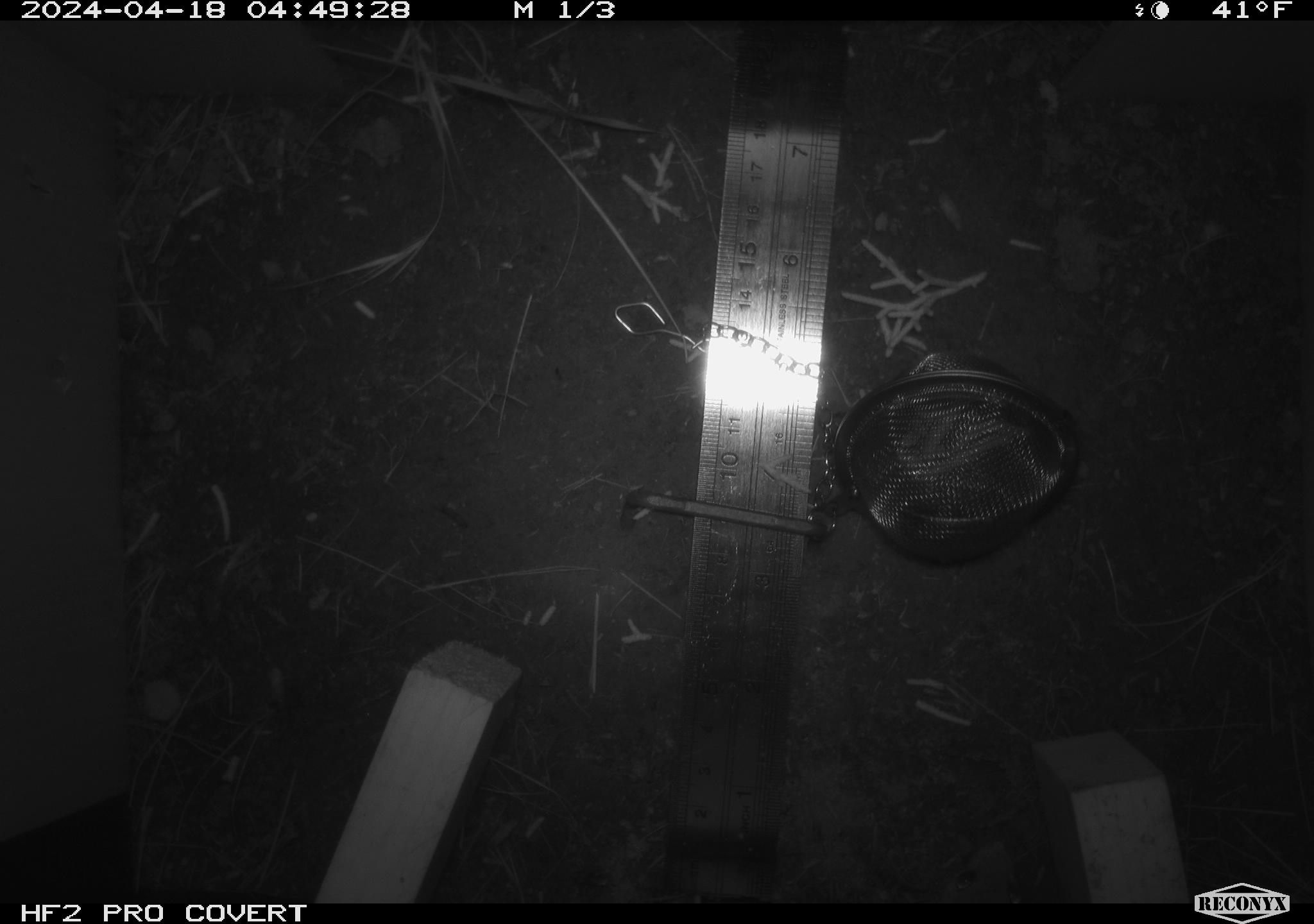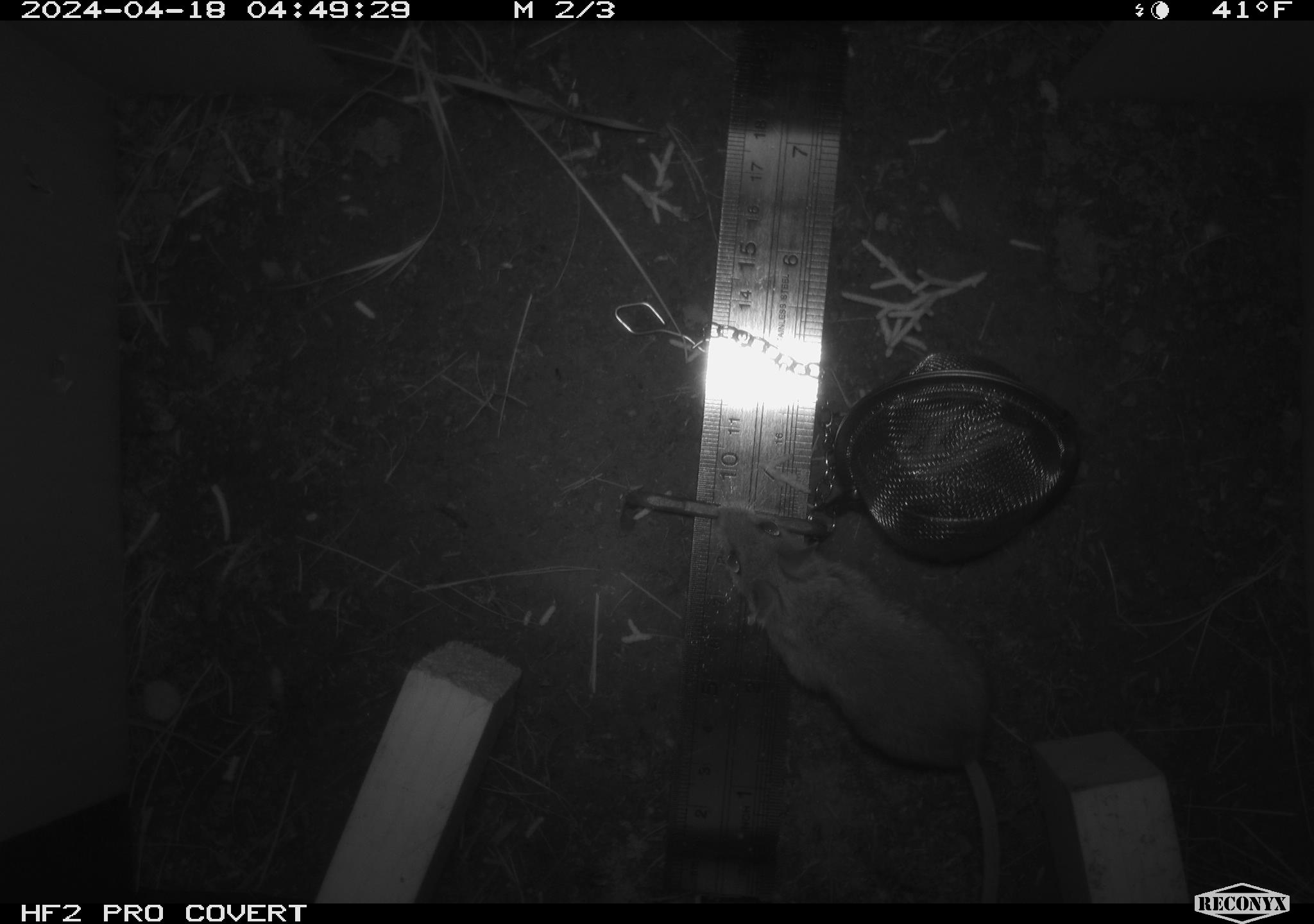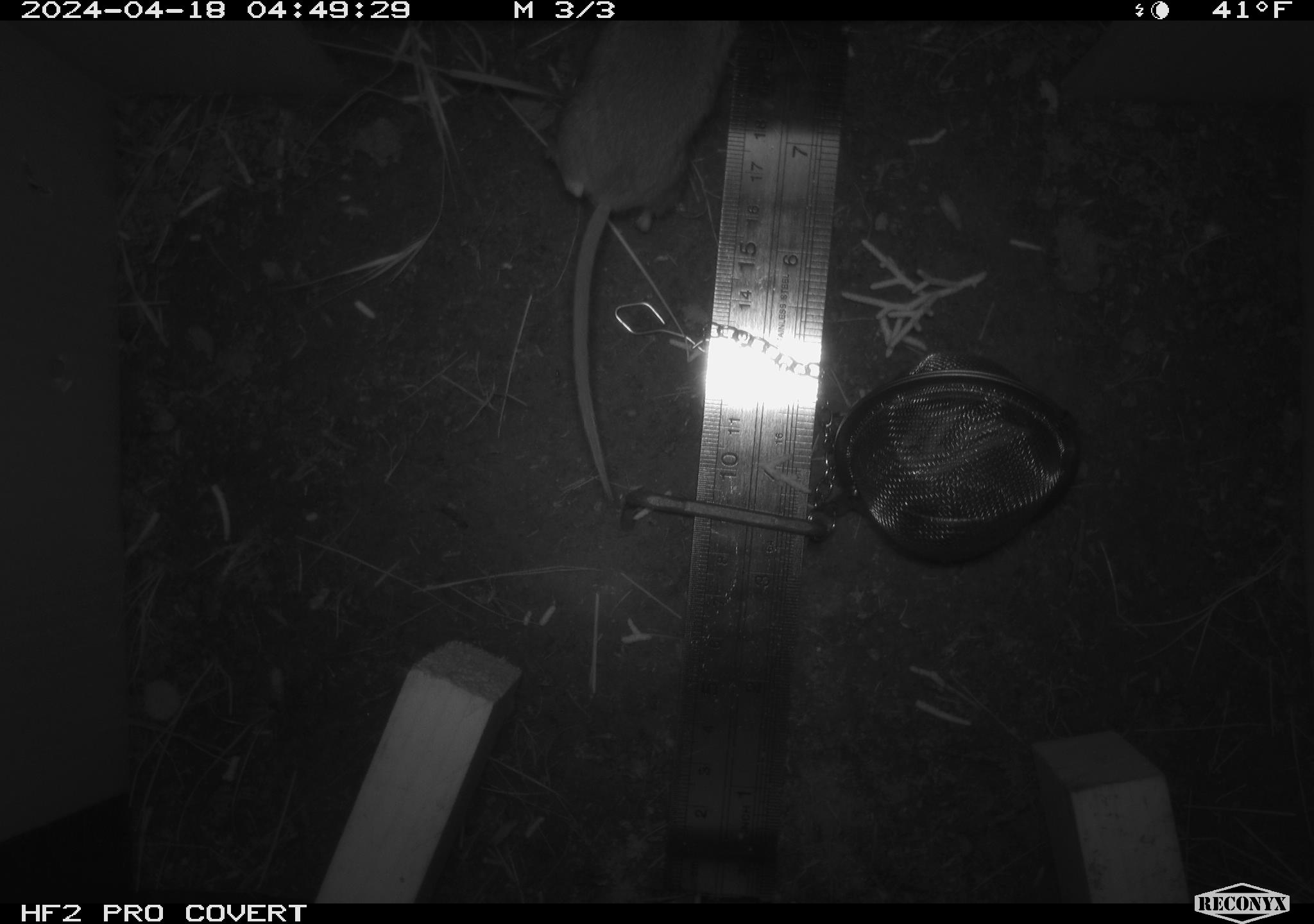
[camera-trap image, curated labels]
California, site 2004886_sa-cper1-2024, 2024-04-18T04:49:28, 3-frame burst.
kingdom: Animalia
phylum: Chordata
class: Mammalia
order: Rodentia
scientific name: Rodentia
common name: rodent